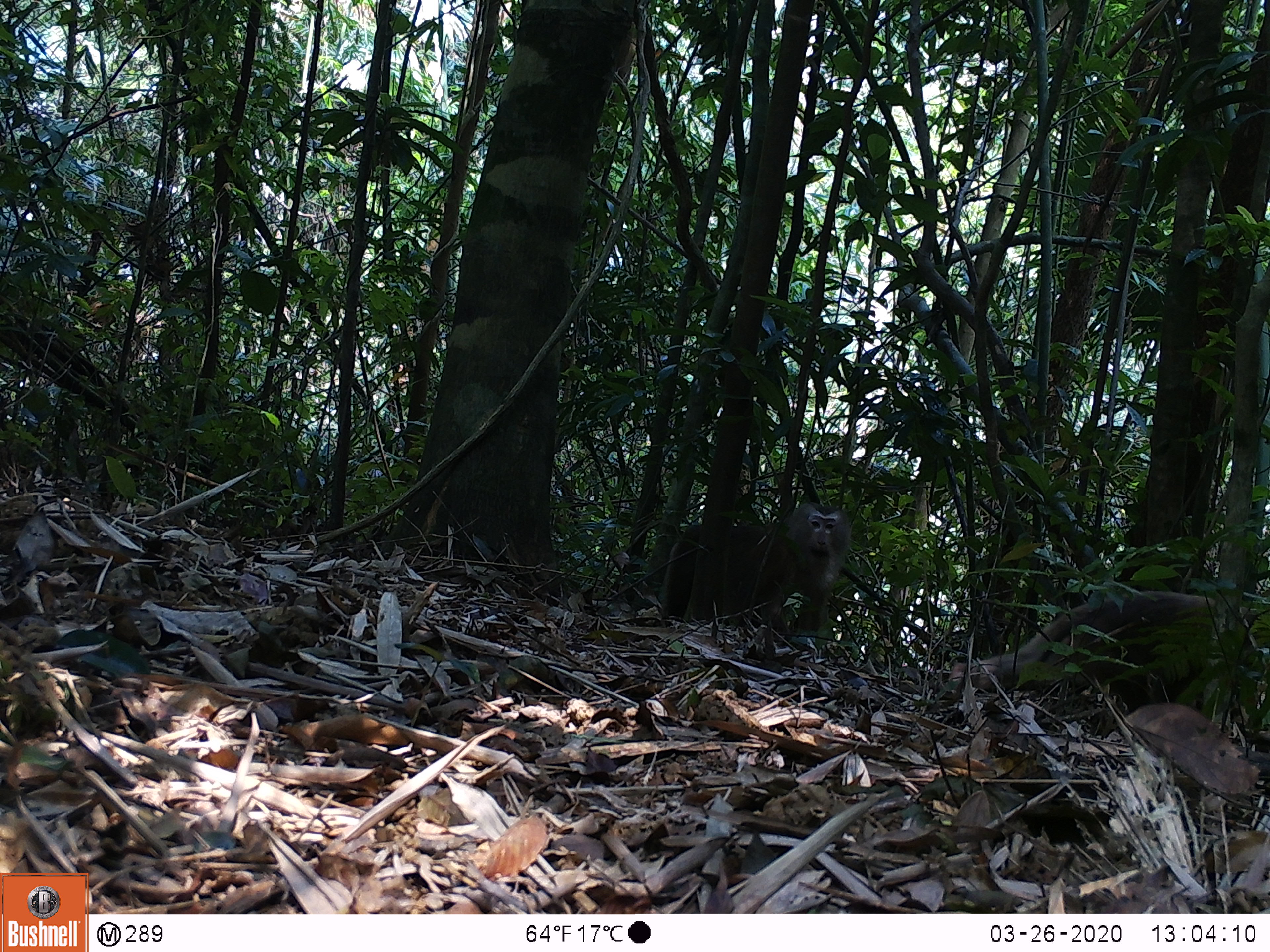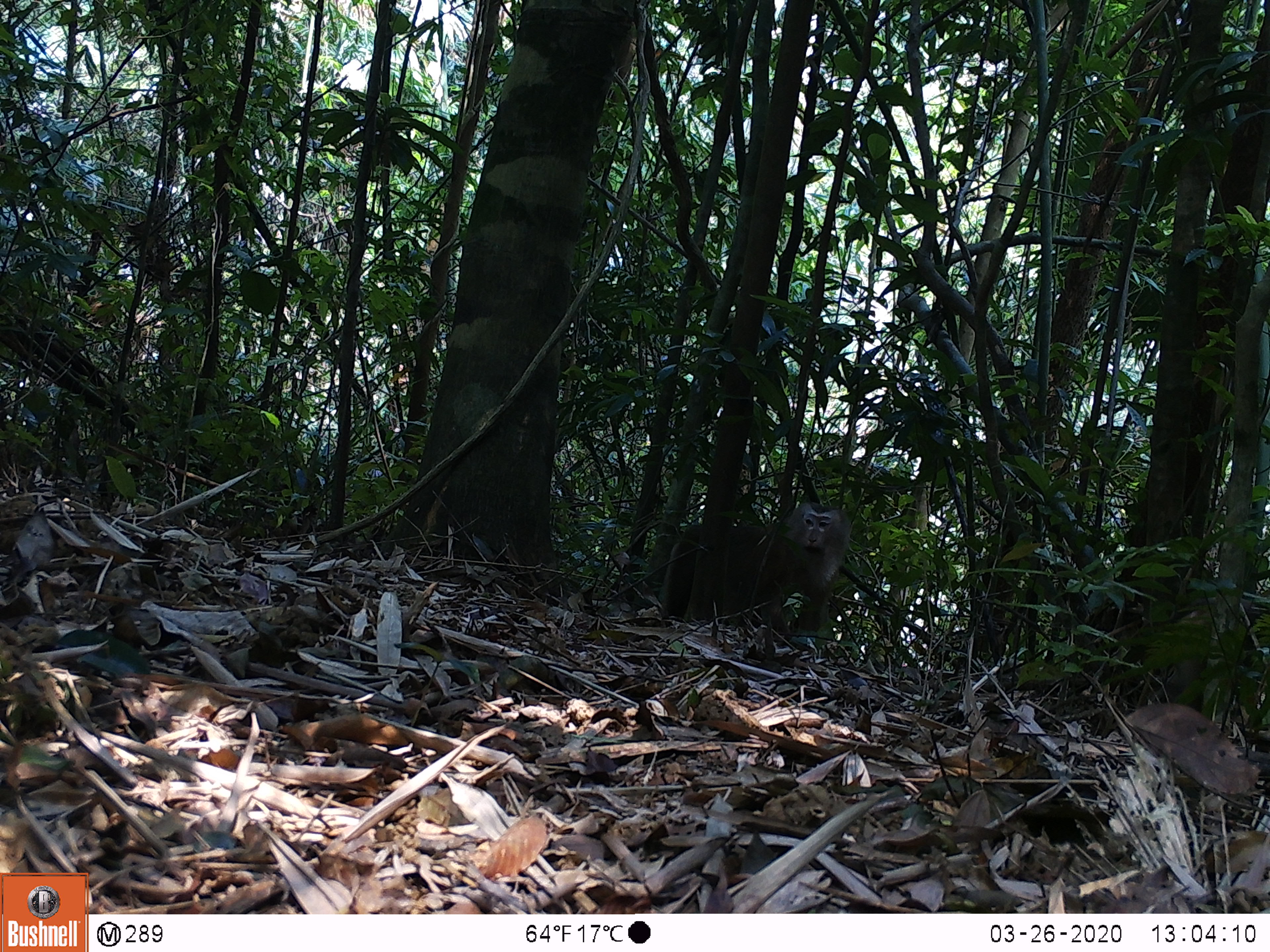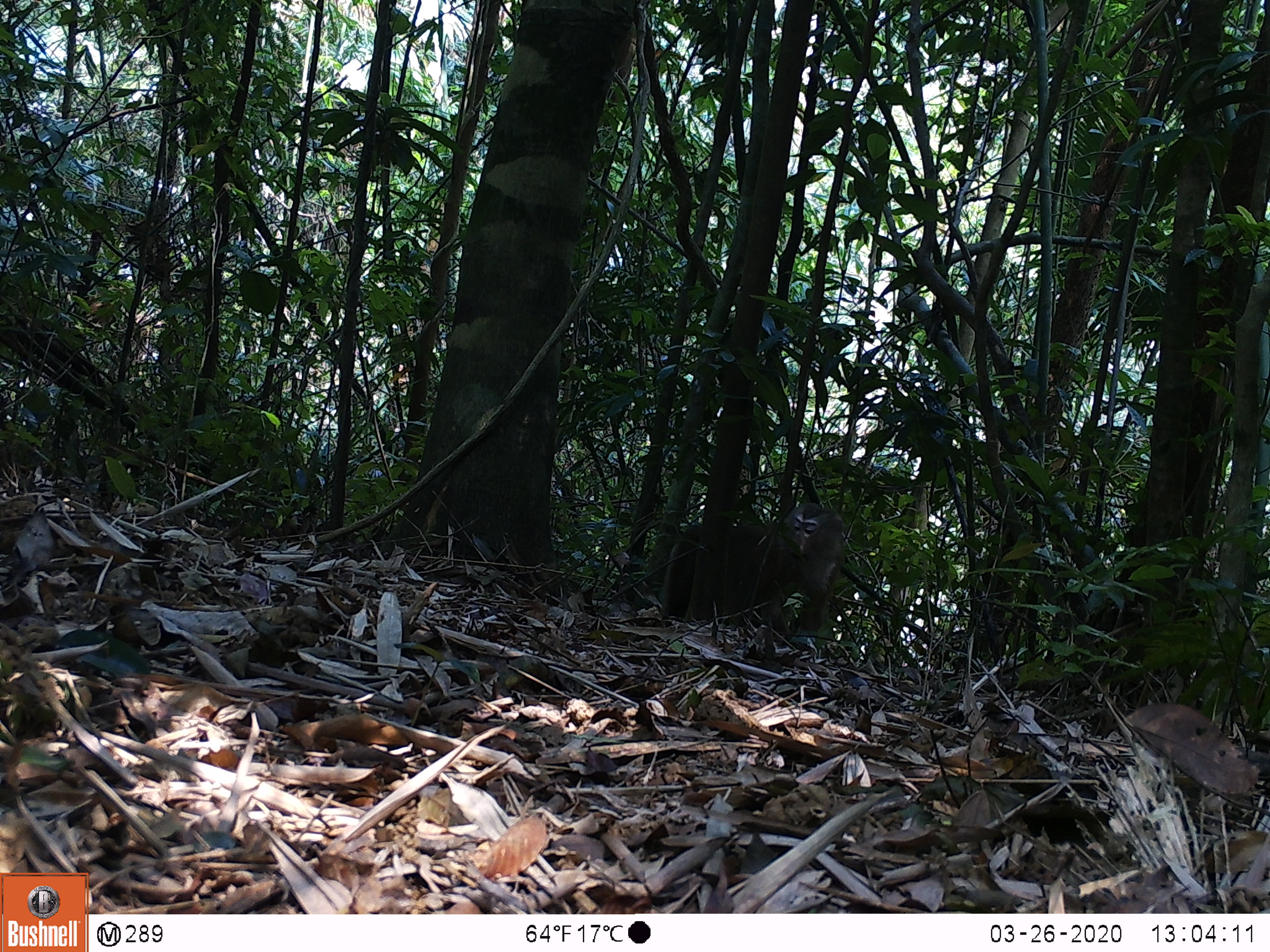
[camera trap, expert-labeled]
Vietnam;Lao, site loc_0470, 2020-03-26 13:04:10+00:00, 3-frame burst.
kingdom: Animalia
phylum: Chordata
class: Mammalia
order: Primates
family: Cercopithecidae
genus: Macaca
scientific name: Macaca nemestrina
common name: pig-tailed macaque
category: pig tailed macaque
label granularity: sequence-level